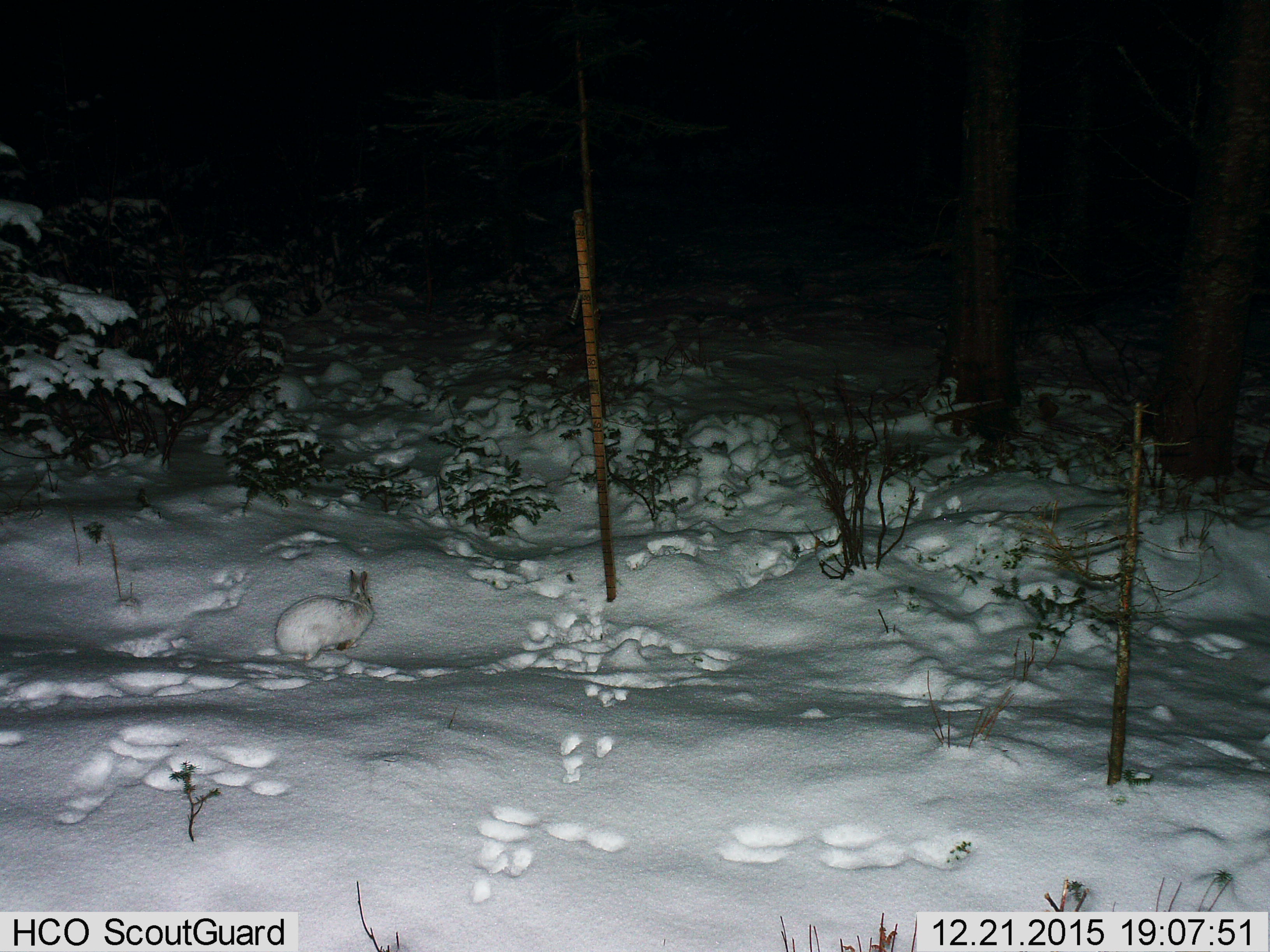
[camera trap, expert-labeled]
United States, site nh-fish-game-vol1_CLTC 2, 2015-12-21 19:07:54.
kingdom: Animalia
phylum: Chordata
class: Mammalia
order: Lagomorpha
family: Leporidae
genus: Lepus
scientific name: Lepus americanus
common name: snowshoe hare